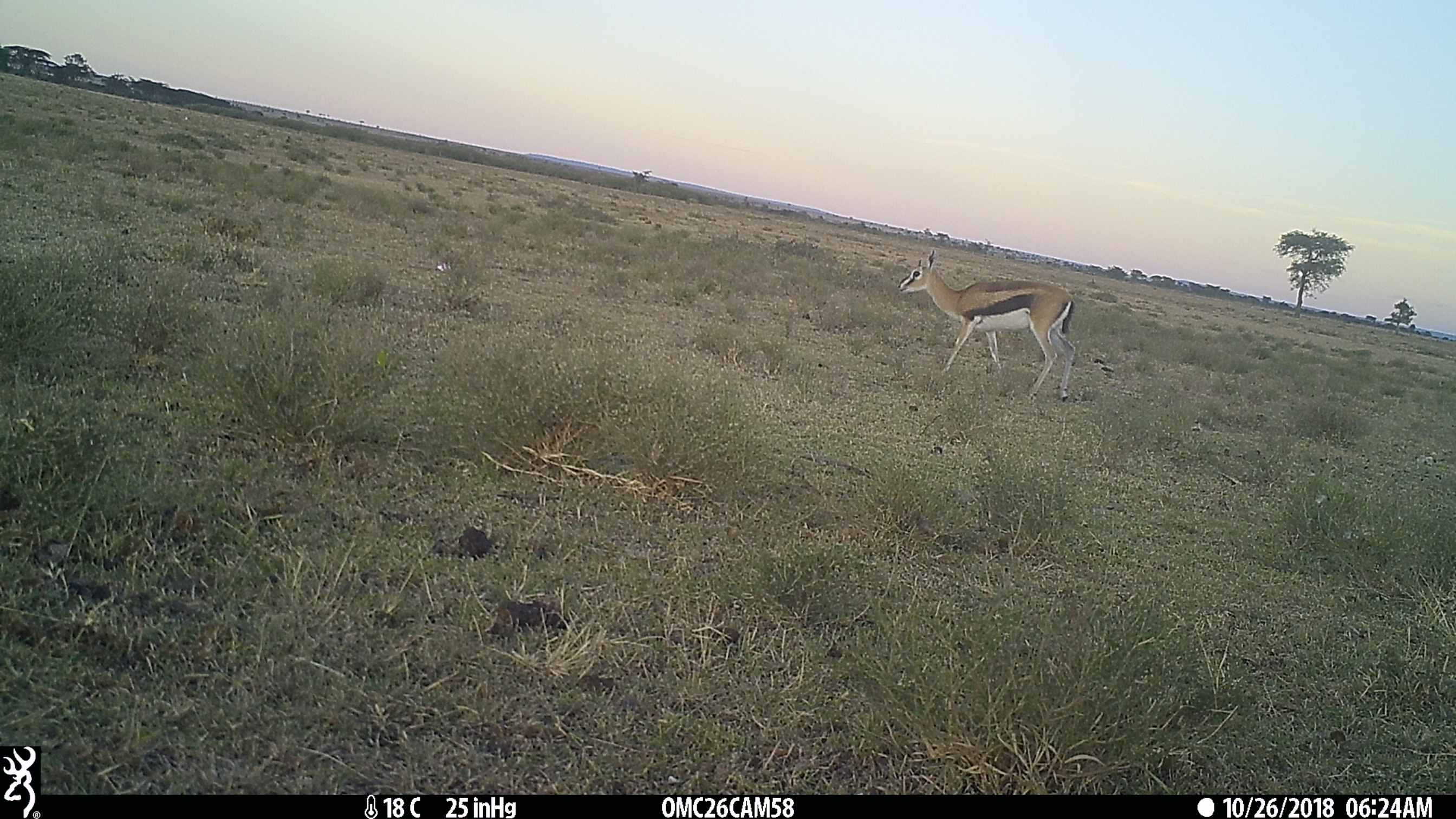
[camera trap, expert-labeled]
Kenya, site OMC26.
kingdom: Animalia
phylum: Chordata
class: Mammalia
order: Artiodactyla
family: Bovidae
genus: Eudorcas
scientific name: Eudorcas thomsonii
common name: thomon's gazelle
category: gazelle thomsons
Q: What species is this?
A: Gazelle thomsons (thomon's gazelle) (Eudorcas thomsonii).